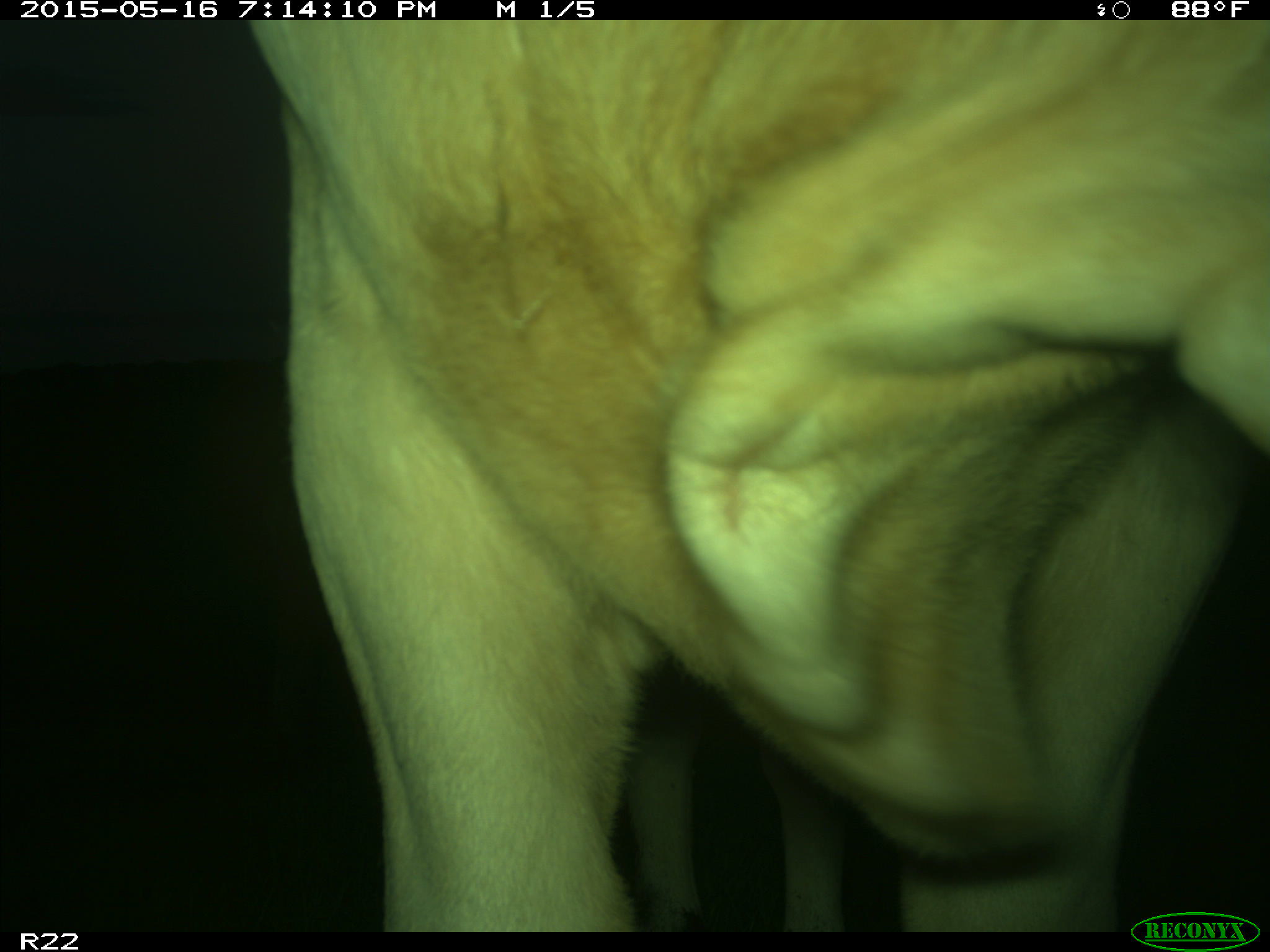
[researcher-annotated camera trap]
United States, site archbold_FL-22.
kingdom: Animalia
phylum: Chordata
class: Mammalia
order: Artiodactyla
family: Bovidae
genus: Bos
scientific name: Bos taurus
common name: domestic cow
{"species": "Bos taurus (domestic cow)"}